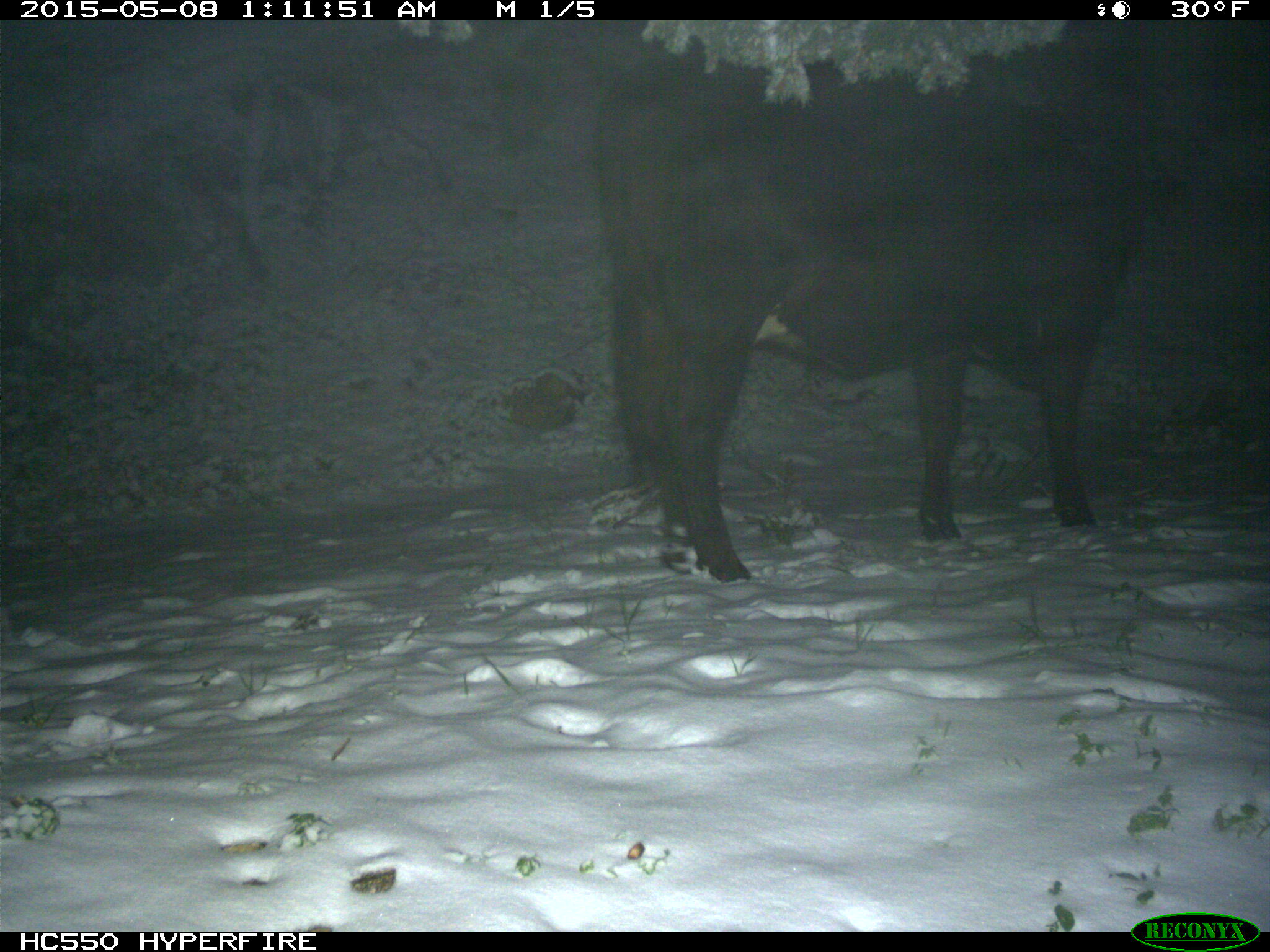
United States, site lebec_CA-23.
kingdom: Animalia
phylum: Chordata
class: Mammalia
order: Artiodactyla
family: Bovidae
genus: Bos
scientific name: Bos taurus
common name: domestic cow